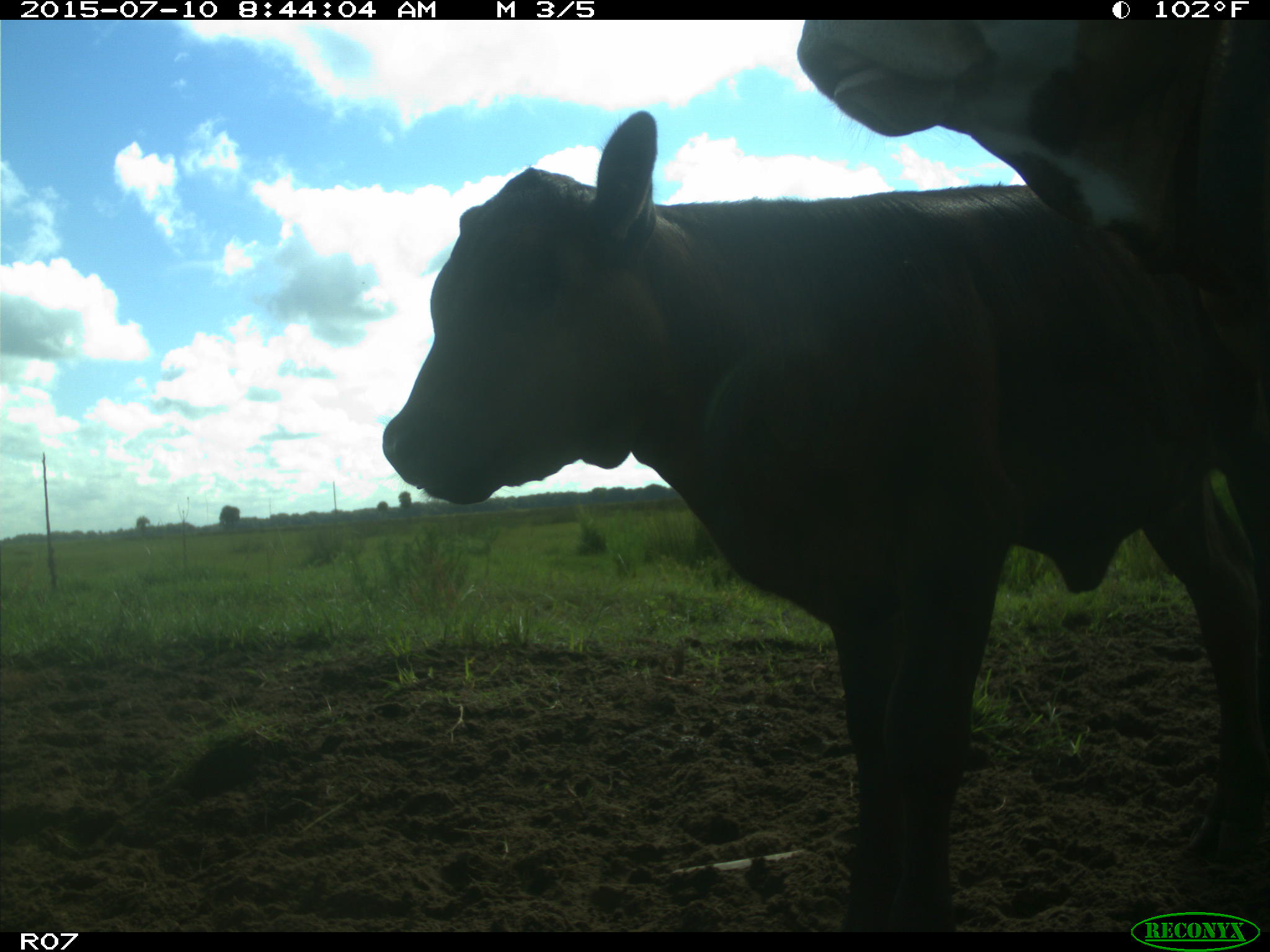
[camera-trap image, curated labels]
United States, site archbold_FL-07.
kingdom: Animalia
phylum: Chordata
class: Mammalia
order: Artiodactyla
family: Bovidae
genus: Bos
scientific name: Bos taurus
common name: domestic cow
Bos taurus (domestic cow).